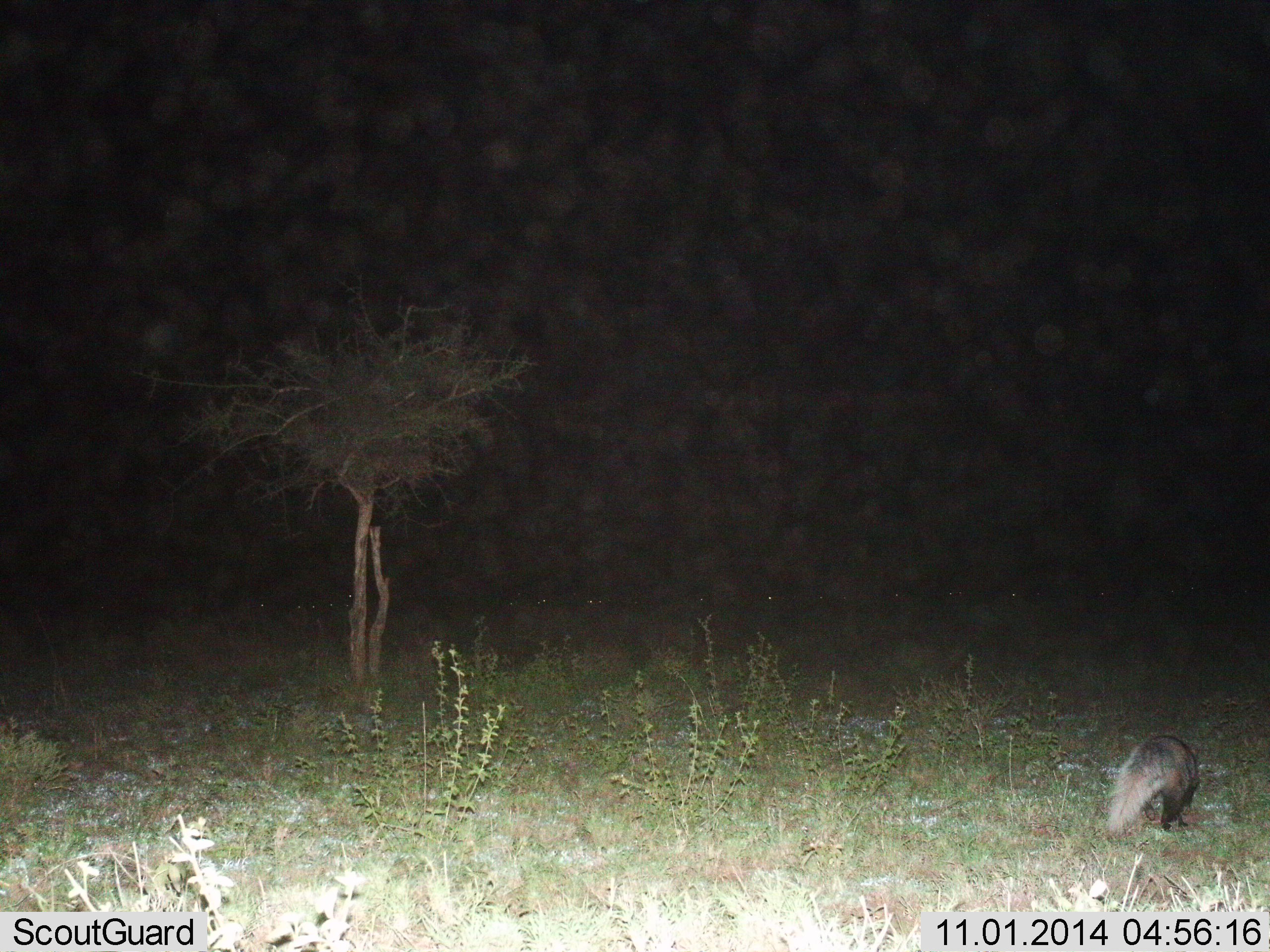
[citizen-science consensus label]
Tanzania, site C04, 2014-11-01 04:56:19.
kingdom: Animalia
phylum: Chordata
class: Mammalia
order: Carnivora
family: Herpestidae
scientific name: Herpestidae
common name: mongoose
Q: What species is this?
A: Mongoose (Herpestidae).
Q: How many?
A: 1.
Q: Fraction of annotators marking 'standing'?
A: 12%.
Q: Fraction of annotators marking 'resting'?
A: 0%.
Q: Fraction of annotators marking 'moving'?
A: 75%.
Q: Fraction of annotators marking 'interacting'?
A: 0%.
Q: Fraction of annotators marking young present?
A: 0%.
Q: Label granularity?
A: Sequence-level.